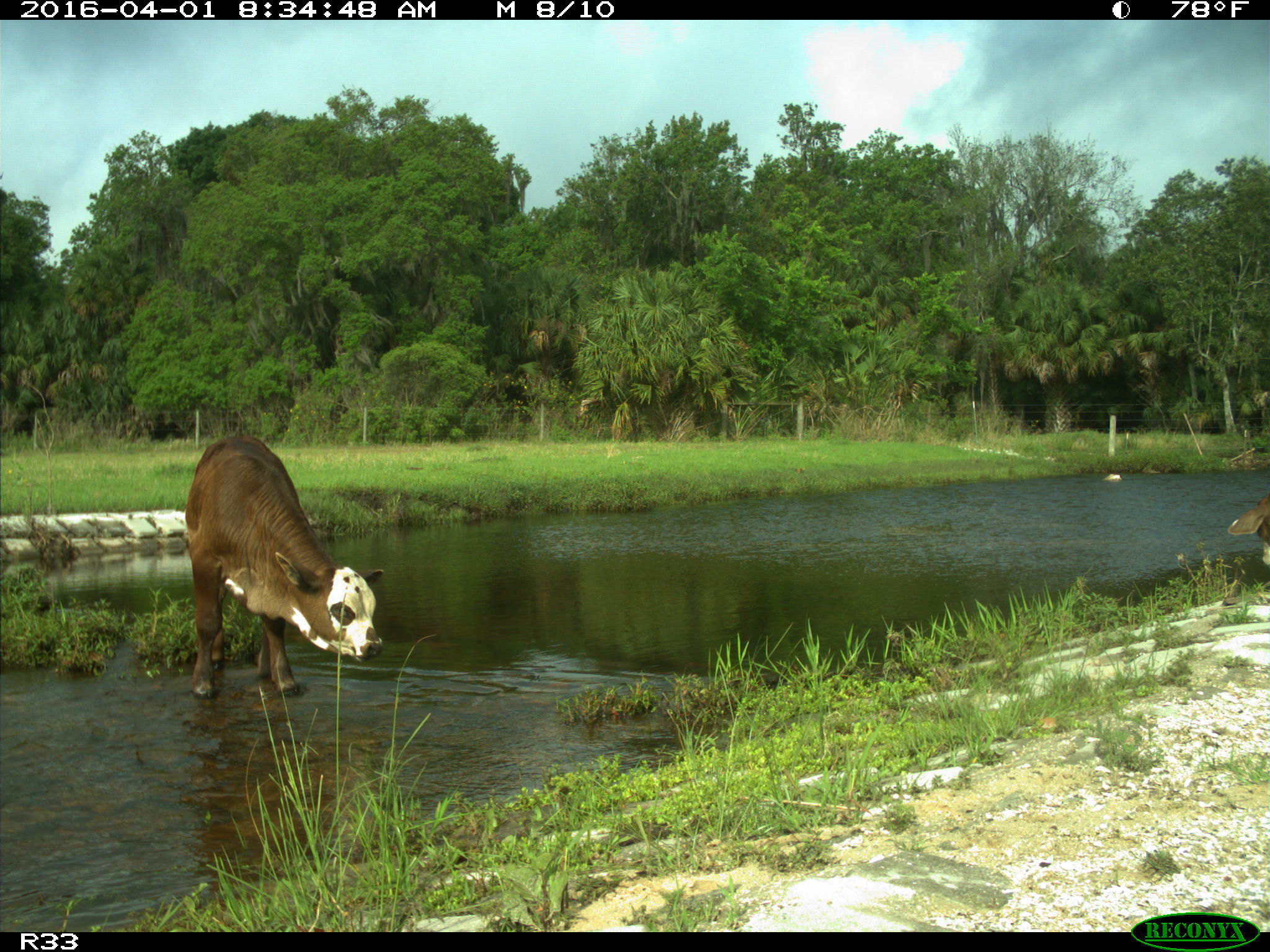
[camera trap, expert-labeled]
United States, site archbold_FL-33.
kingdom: Animalia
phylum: Chordata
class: Mammalia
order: Artiodactyla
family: Bovidae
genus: Bos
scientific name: Bos taurus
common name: domestic cow